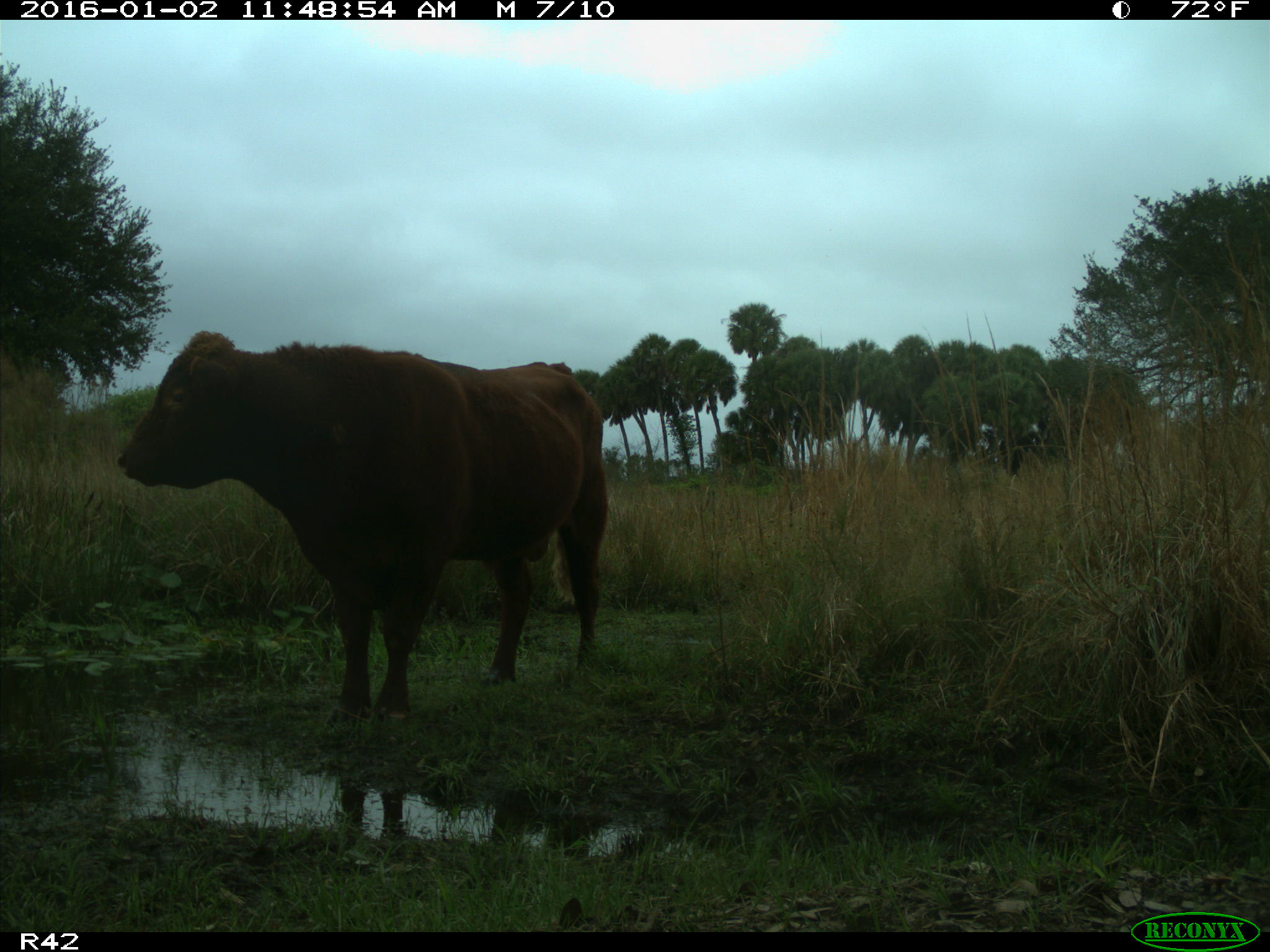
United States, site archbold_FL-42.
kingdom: Animalia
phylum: Chordata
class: Mammalia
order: Artiodactyla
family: Bovidae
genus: Bos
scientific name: Bos taurus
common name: domestic cow